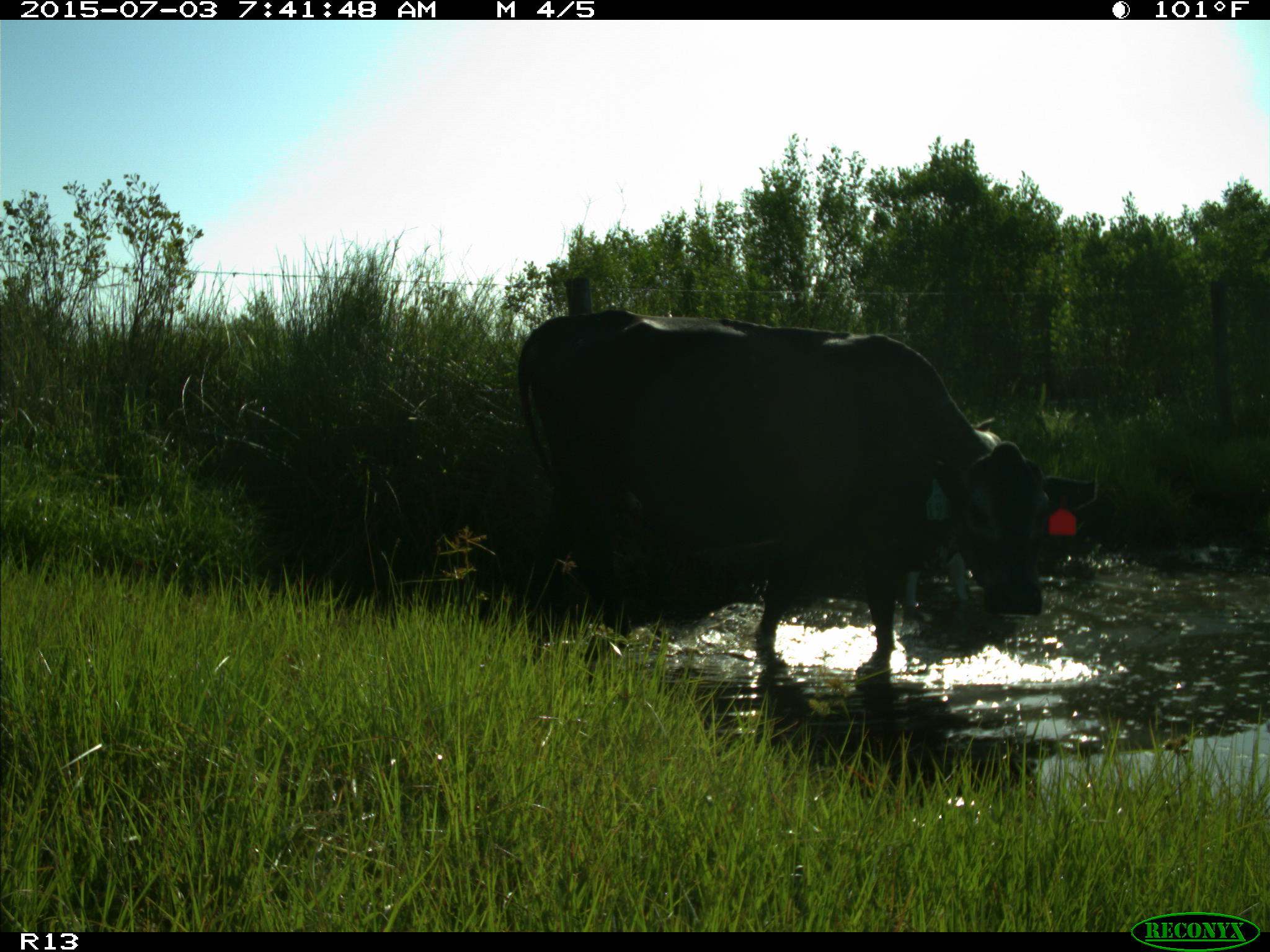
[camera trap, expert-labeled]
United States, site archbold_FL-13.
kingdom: Animalia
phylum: Chordata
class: Mammalia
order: Artiodactyla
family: Bovidae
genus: Bos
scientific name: Bos taurus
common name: domestic cow